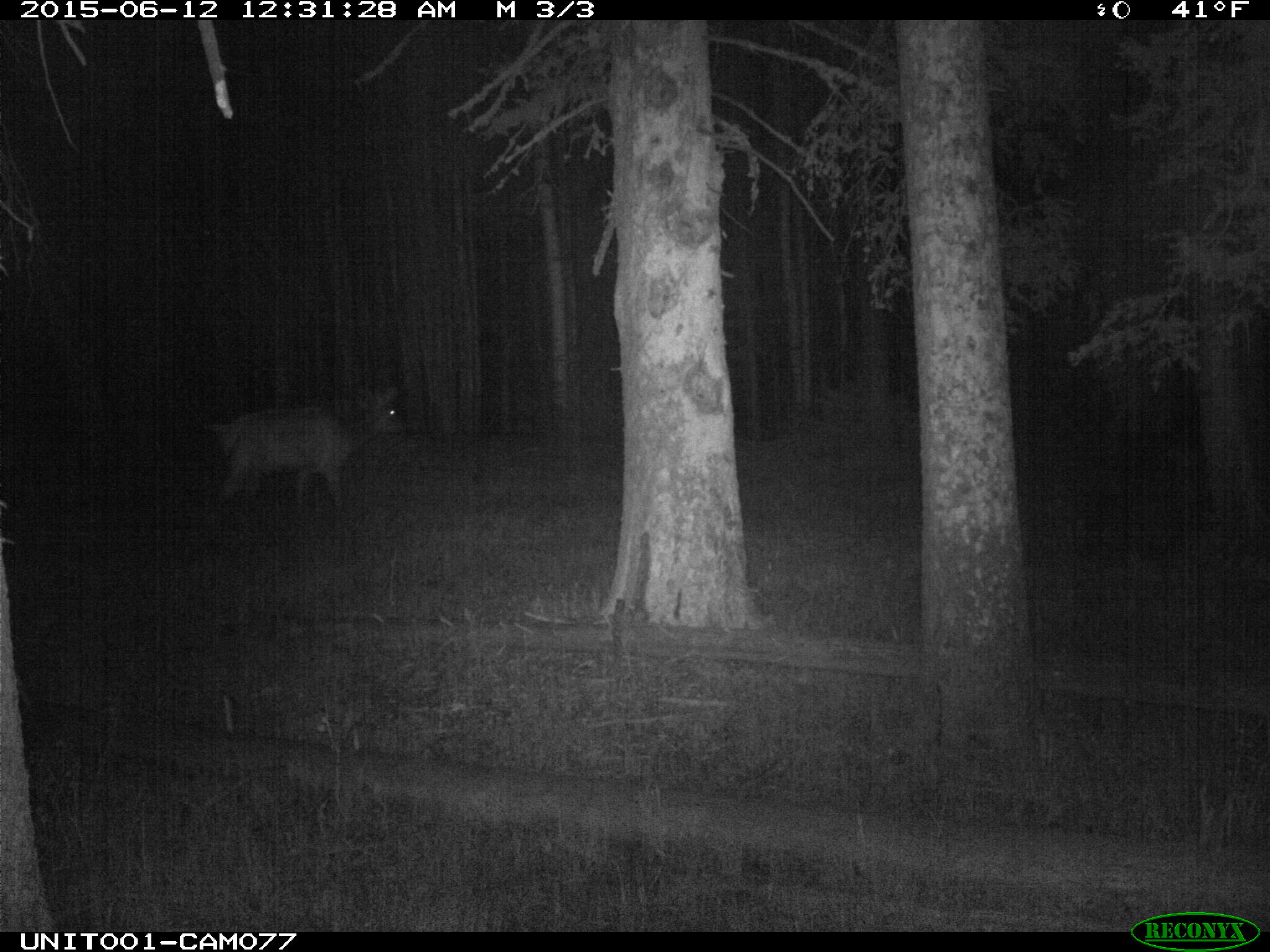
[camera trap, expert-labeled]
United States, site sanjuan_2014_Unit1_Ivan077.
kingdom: Animalia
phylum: Chordata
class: Mammalia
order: Artiodactyla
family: Cervidae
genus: Cervus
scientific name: Cervus elaphus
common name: red deer